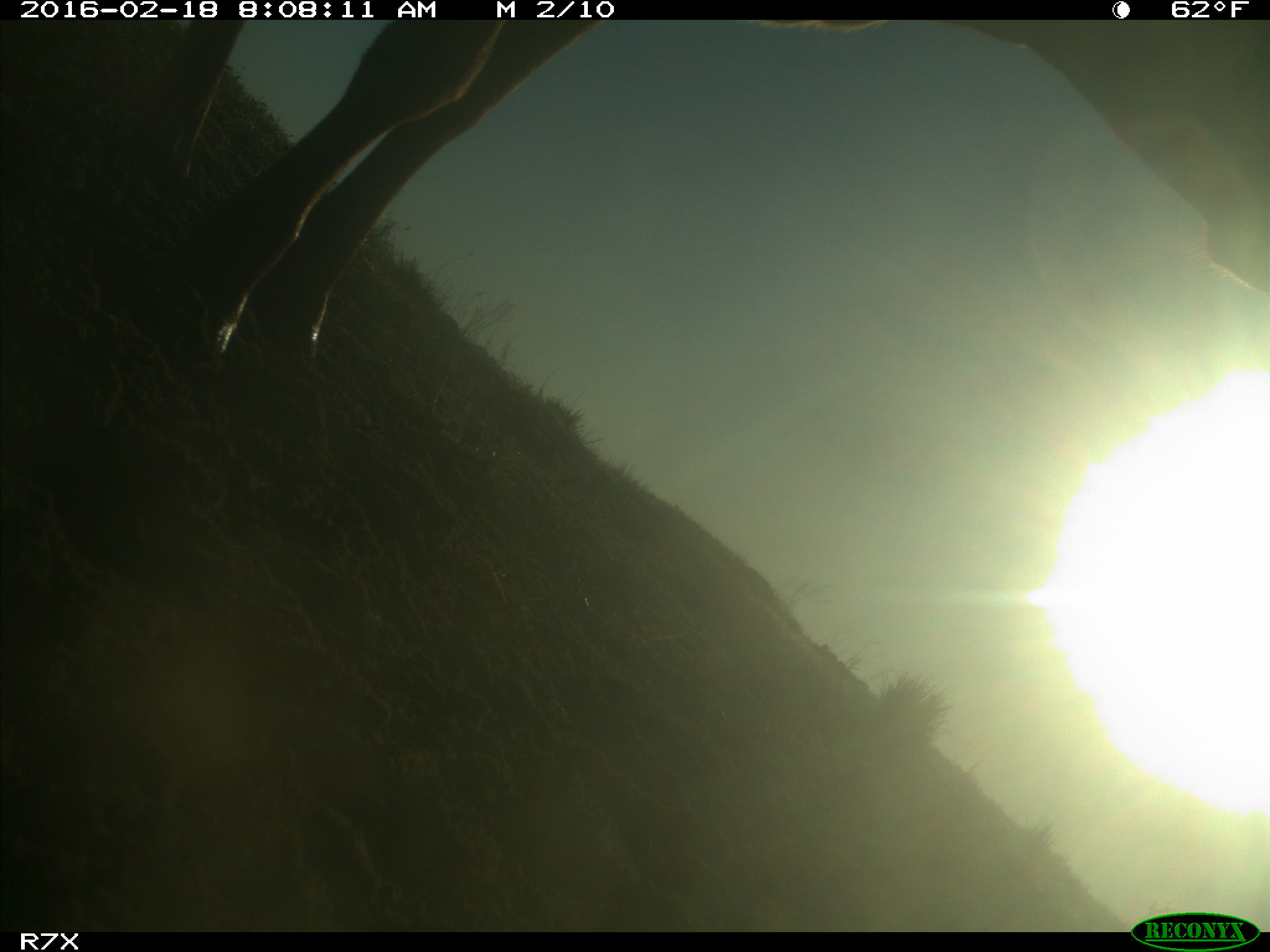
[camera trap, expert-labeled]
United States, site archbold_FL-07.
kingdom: Animalia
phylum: Chordata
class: Mammalia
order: Artiodactyla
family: Bovidae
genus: Bos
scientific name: Bos taurus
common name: domestic cow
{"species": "Bos taurus (domestic cow)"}